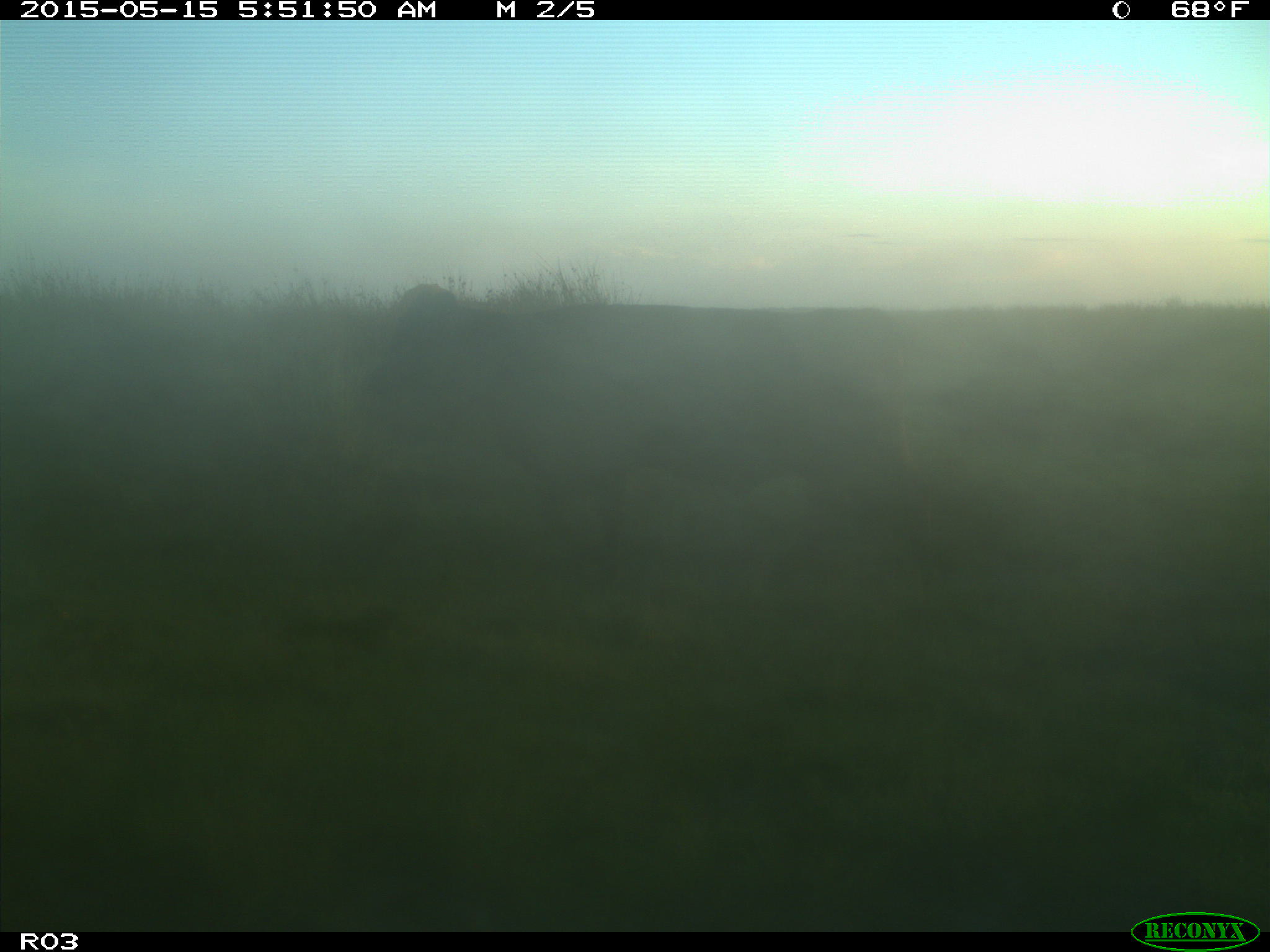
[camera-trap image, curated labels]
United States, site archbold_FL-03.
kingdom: Animalia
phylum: Chordata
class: Mammalia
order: Artiodactyla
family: Bovidae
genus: Bos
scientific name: Bos taurus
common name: domestic cow